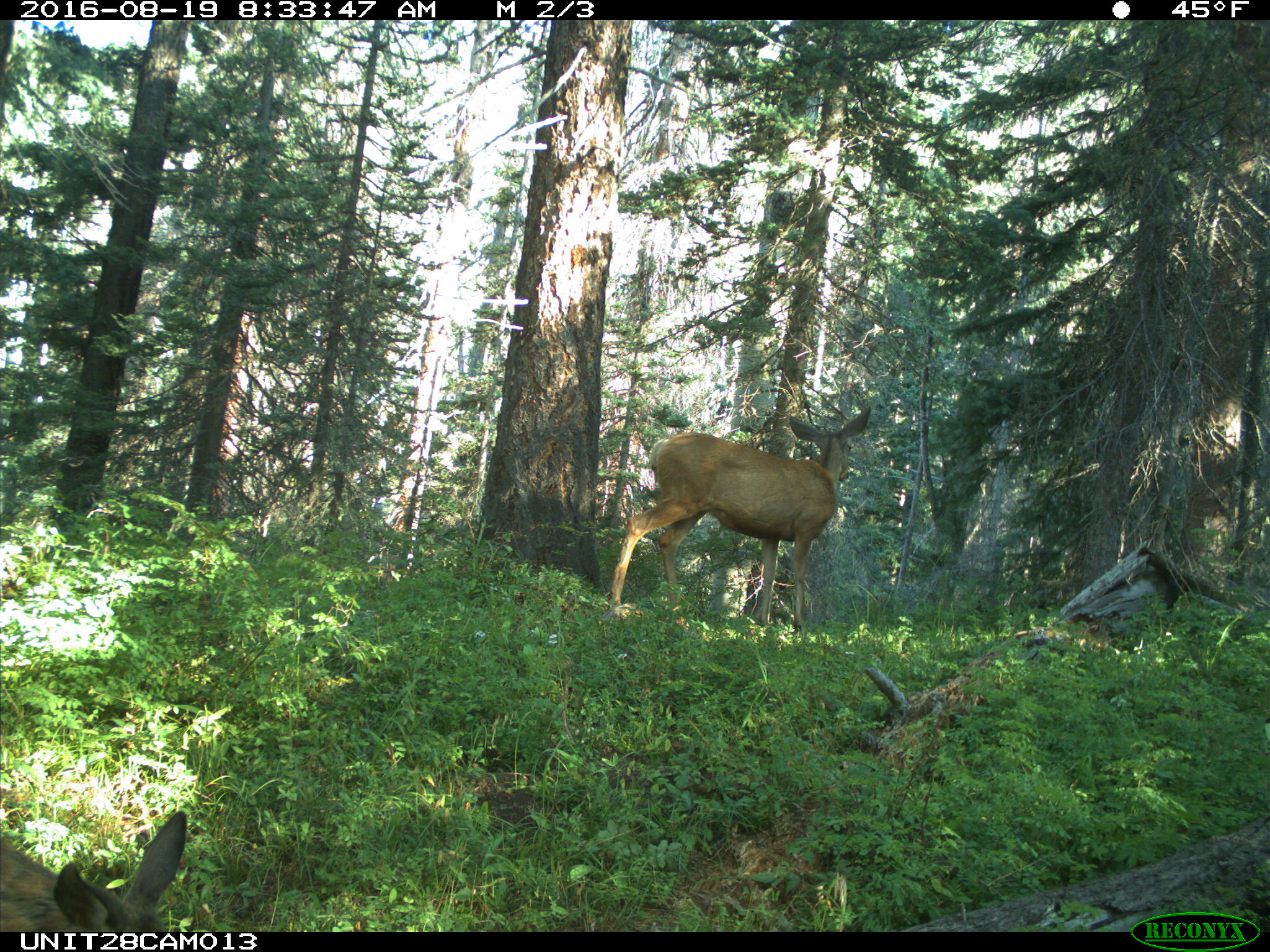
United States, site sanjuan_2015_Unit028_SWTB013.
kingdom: Animalia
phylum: Chordata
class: Mammalia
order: Artiodactyla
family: Cervidae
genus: Odocoileus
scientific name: Odocoileus hemionus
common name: mule deer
Odocoileus hemionus (mule deer).